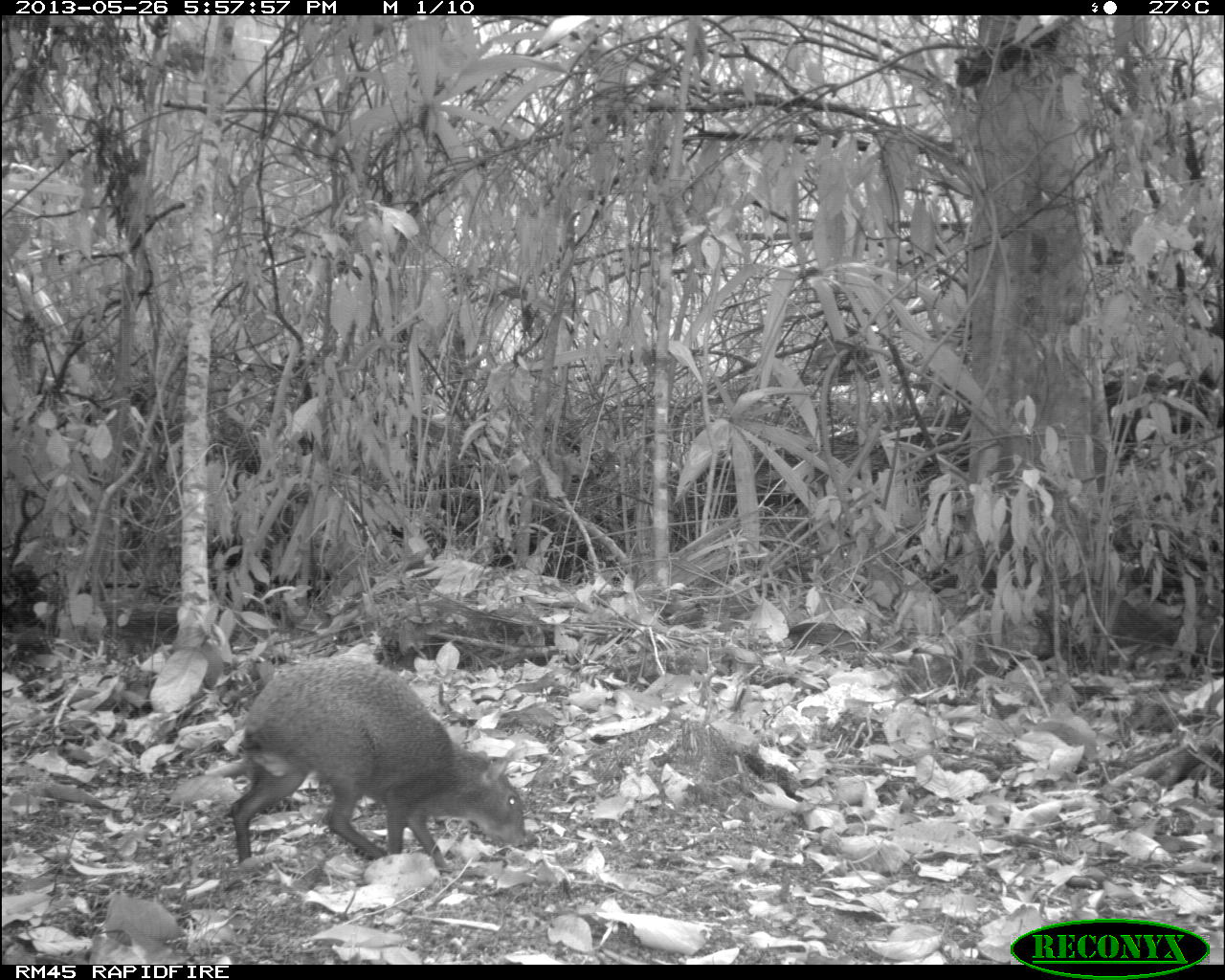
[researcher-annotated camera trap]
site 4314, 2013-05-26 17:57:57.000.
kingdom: Animalia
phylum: Chordata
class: Mammalia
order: Rodentia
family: Dasyproctidae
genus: Dasyprocta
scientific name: Dasyprocta punctata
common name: central american agouti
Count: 1.